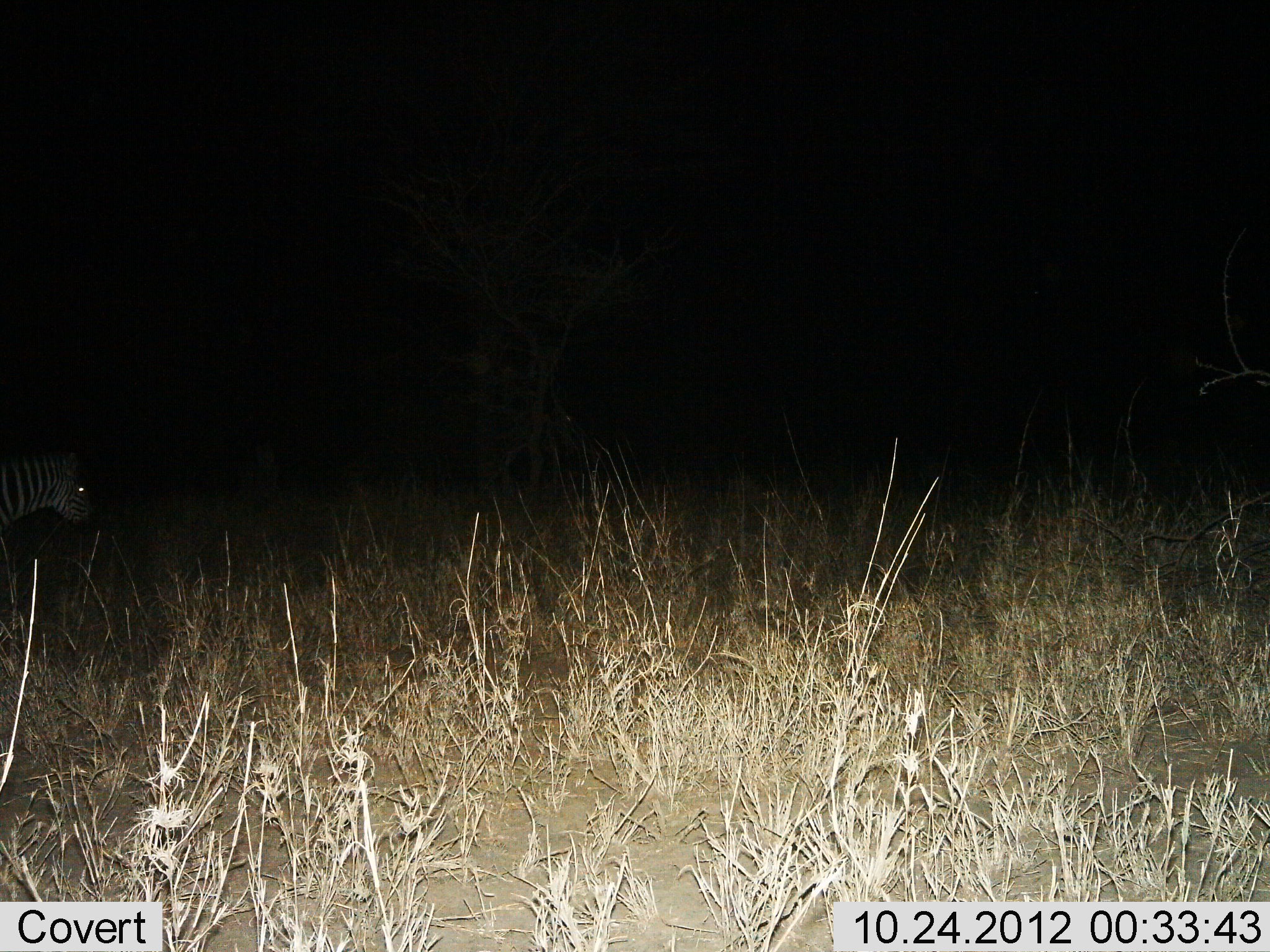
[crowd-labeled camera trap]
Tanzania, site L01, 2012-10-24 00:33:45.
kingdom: Animalia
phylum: Chordata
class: Mammalia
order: Perissodactyla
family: Equidae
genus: Equus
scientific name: Equus quagga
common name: plains zebra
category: zebra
Zebra (plains zebra) (Equus quagga), count 1. Behavior (volunteer vote fractions): standing 70%, resting 0%, moving 30%, interacting 0%. Young present (vote fraction): 0%. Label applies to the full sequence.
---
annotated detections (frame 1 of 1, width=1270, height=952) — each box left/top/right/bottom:
animal: 0/452/92/534